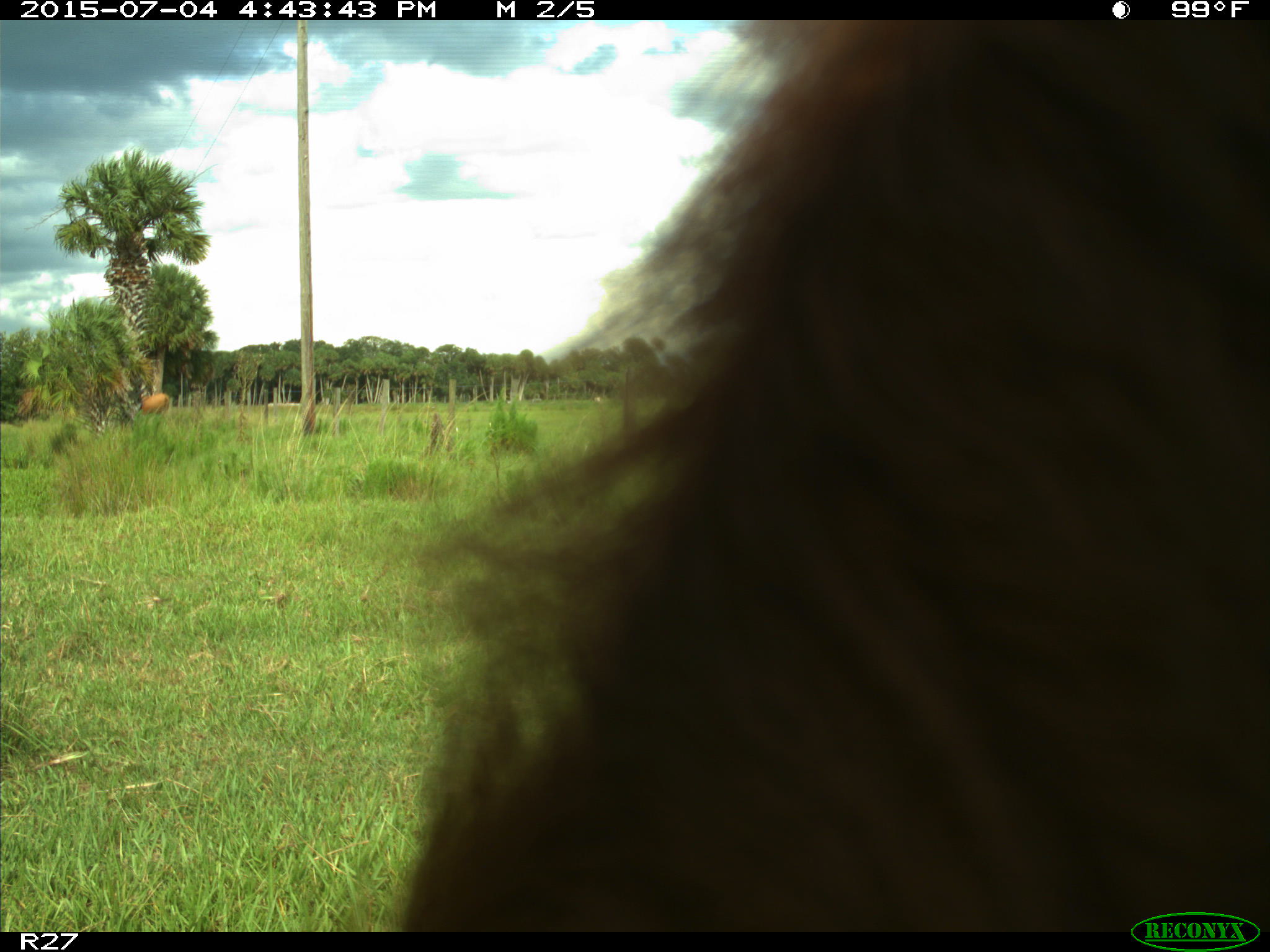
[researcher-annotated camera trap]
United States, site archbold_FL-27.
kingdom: Animalia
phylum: Chordata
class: Mammalia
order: Artiodactyla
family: Bovidae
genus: Bos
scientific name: Bos taurus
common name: domestic cow